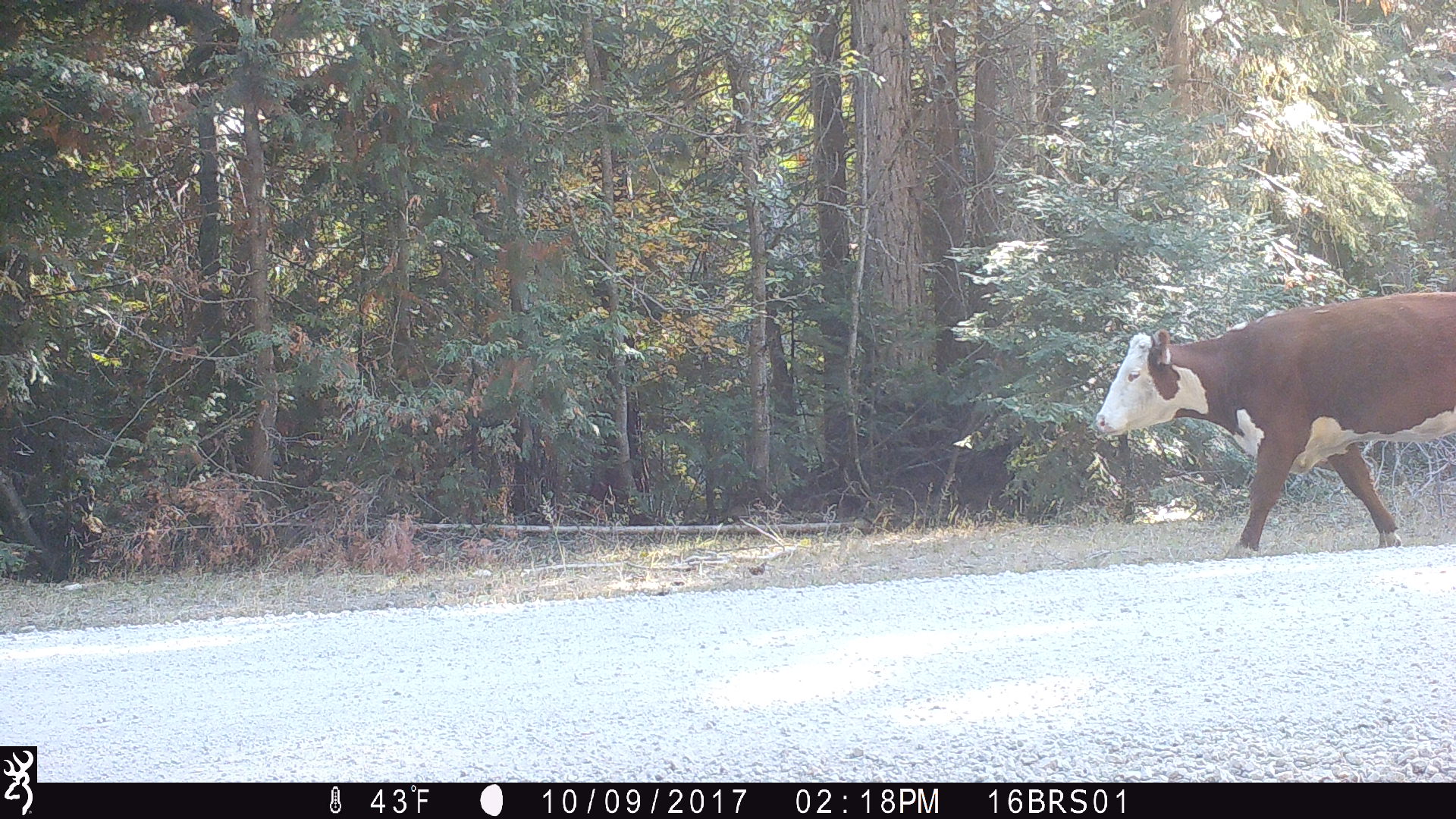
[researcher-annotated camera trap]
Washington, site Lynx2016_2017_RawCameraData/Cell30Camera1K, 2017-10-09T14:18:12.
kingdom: Animalia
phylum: Chordata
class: Mammalia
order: Artiodactyla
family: Bovidae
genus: Bos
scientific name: Bos taurus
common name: domestic cattle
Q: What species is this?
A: Domestic cattle (Bos taurus).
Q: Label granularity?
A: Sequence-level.